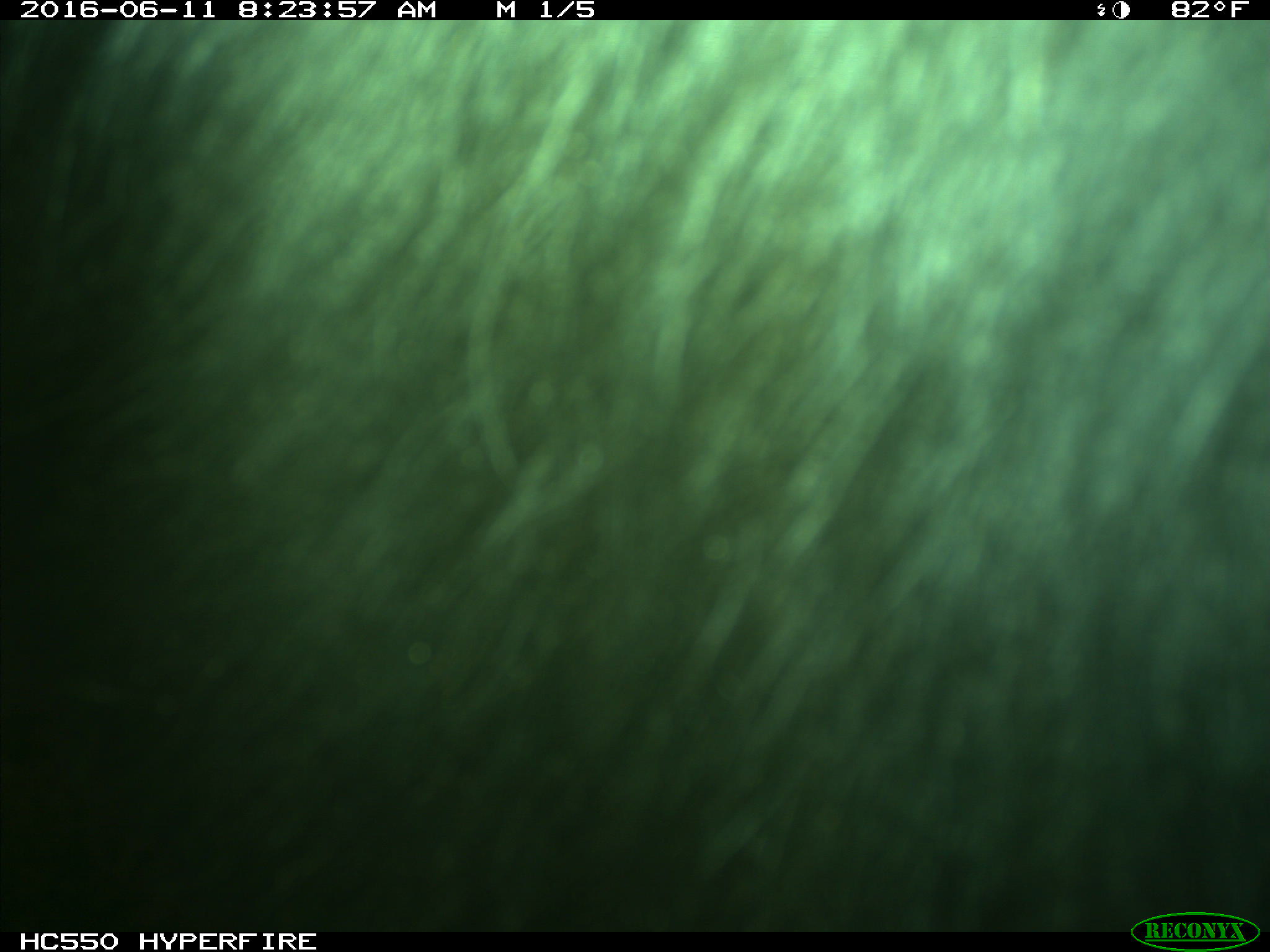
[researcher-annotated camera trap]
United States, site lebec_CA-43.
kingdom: Animalia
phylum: Chordata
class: Mammalia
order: Artiodactyla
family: Bovidae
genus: Bos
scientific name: Bos taurus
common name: domestic cow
Bos taurus (domestic cow).